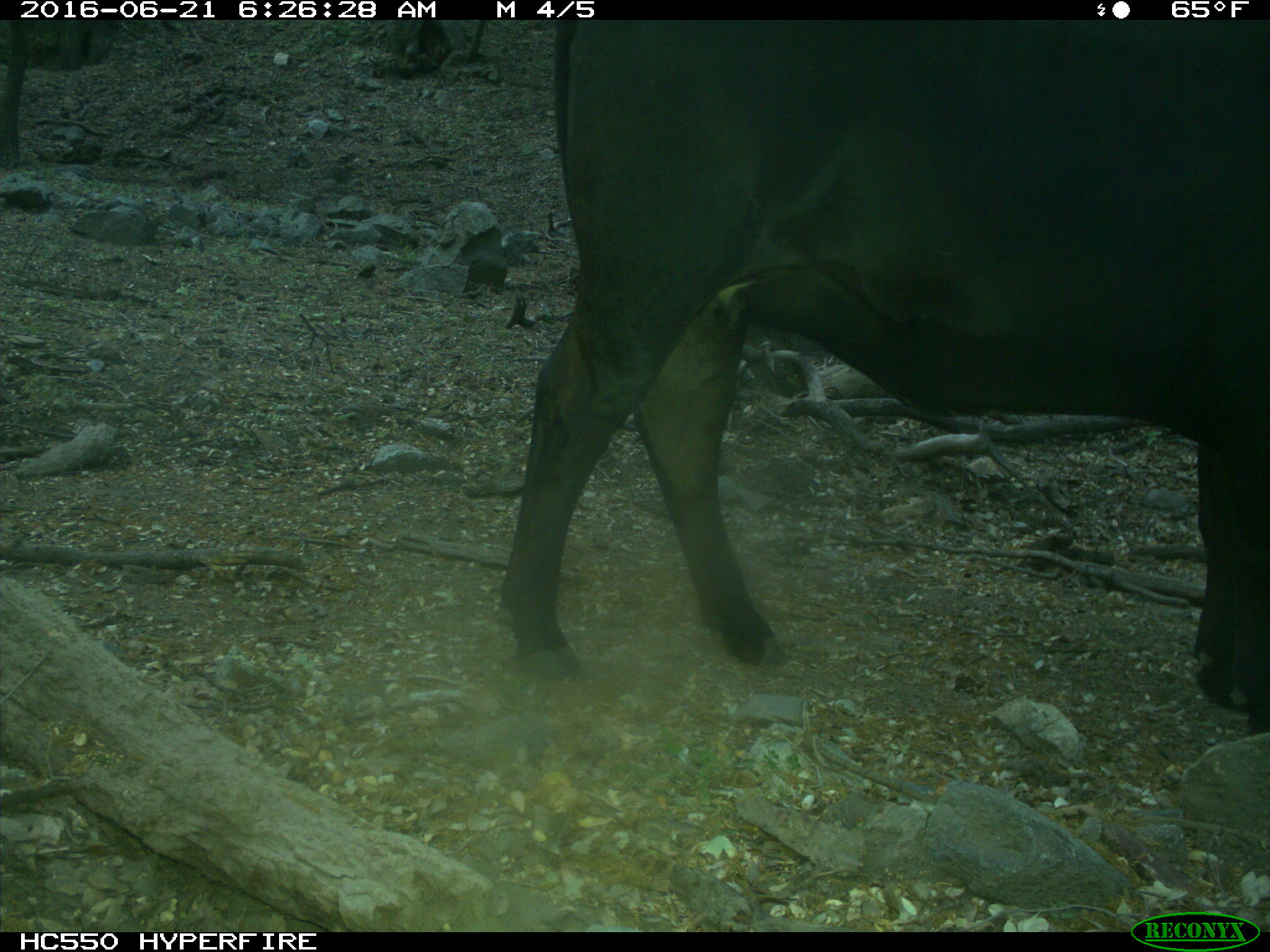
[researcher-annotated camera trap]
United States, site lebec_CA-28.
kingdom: Animalia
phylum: Chordata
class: Mammalia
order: Artiodactyla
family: Bovidae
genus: Bos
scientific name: Bos taurus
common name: domestic cow